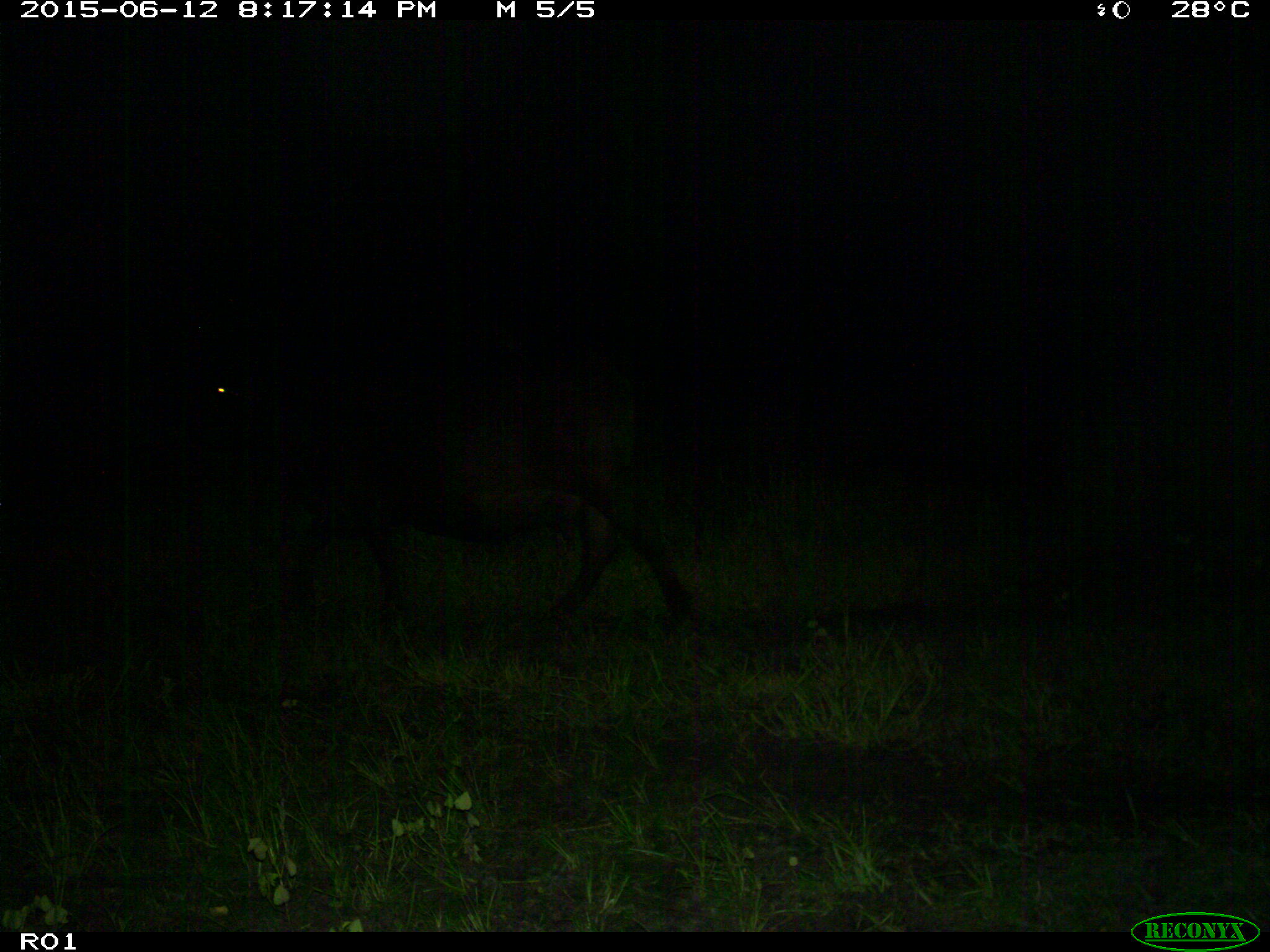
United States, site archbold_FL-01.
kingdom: Animalia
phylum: Chordata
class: Mammalia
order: Artiodactyla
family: Bovidae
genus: Bos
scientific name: Bos taurus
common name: domestic cow